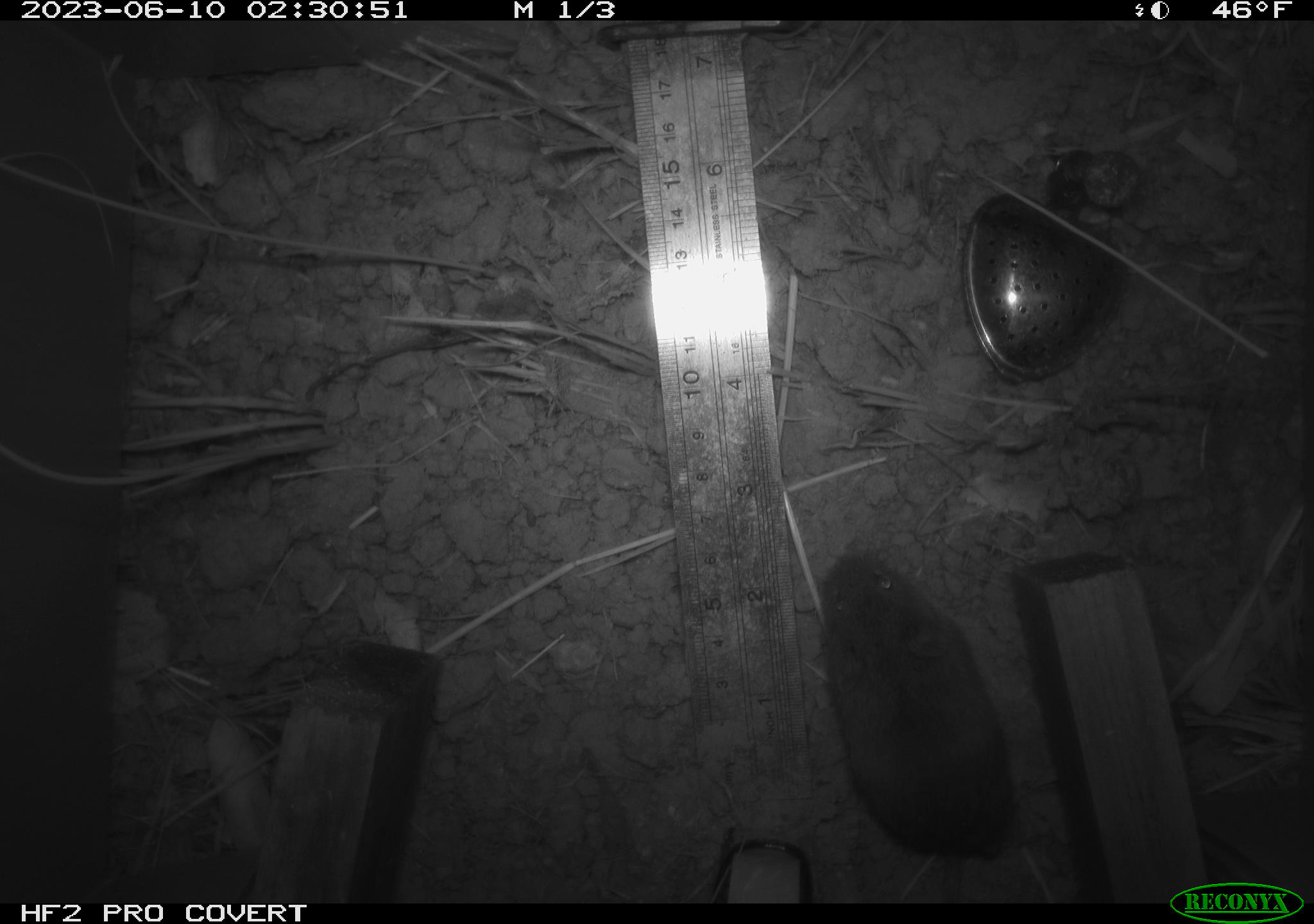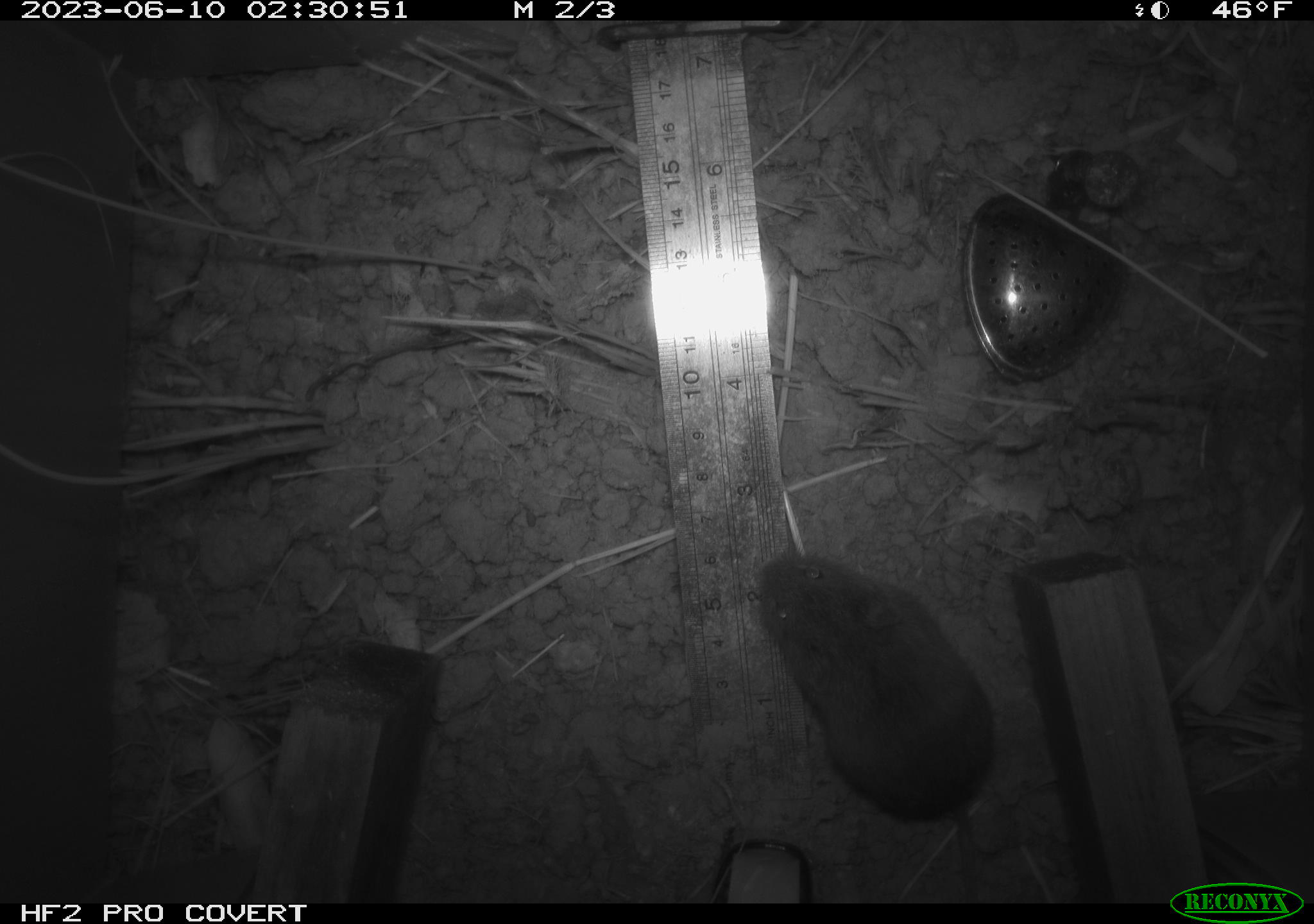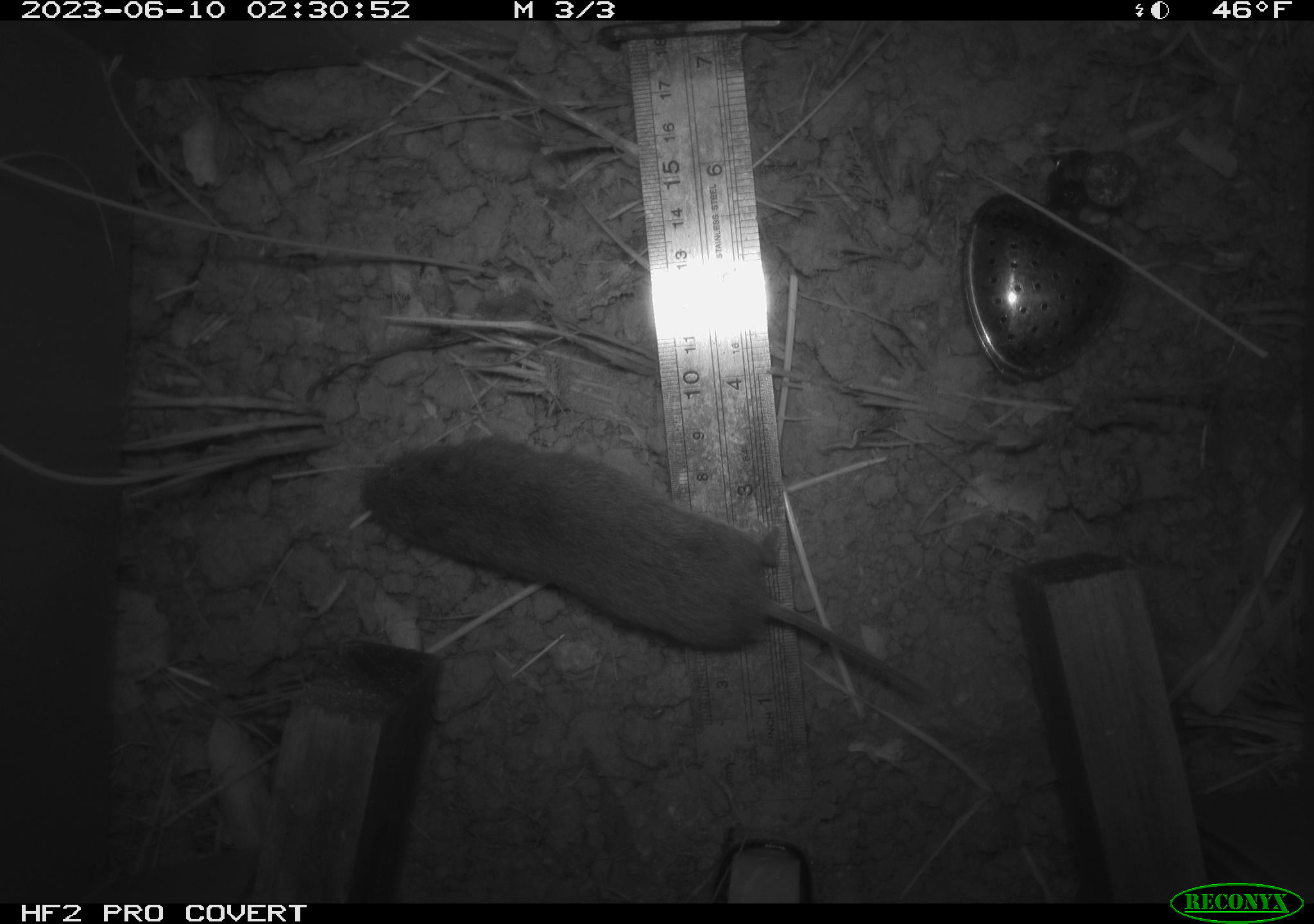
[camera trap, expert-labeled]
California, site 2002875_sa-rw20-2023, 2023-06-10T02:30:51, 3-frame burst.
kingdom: Animalia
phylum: Chordata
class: Mammalia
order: Rodentia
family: Cricetidae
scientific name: Arvicolinae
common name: voles, lemmings, and muskrats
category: arvicolinae subfamily